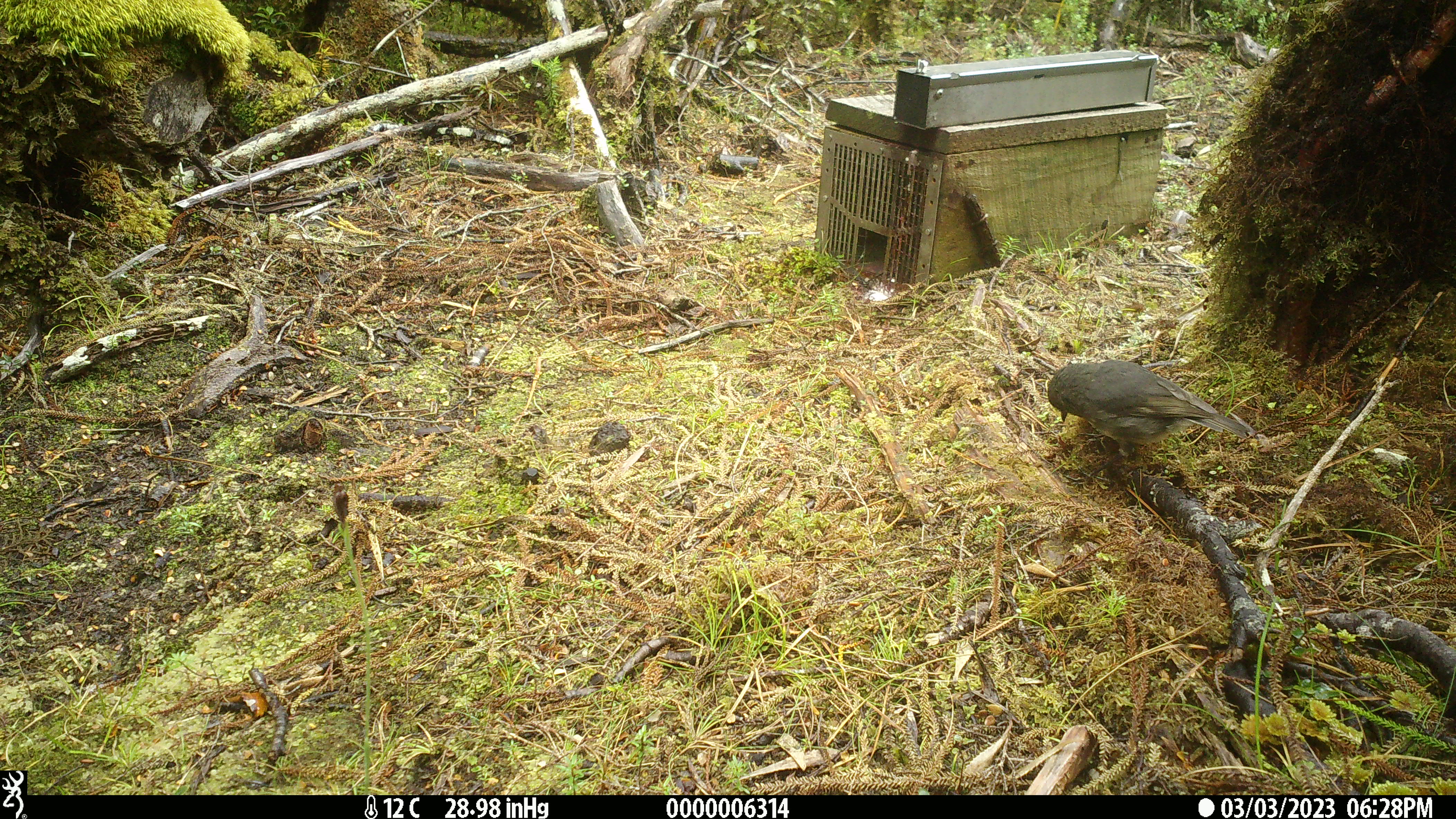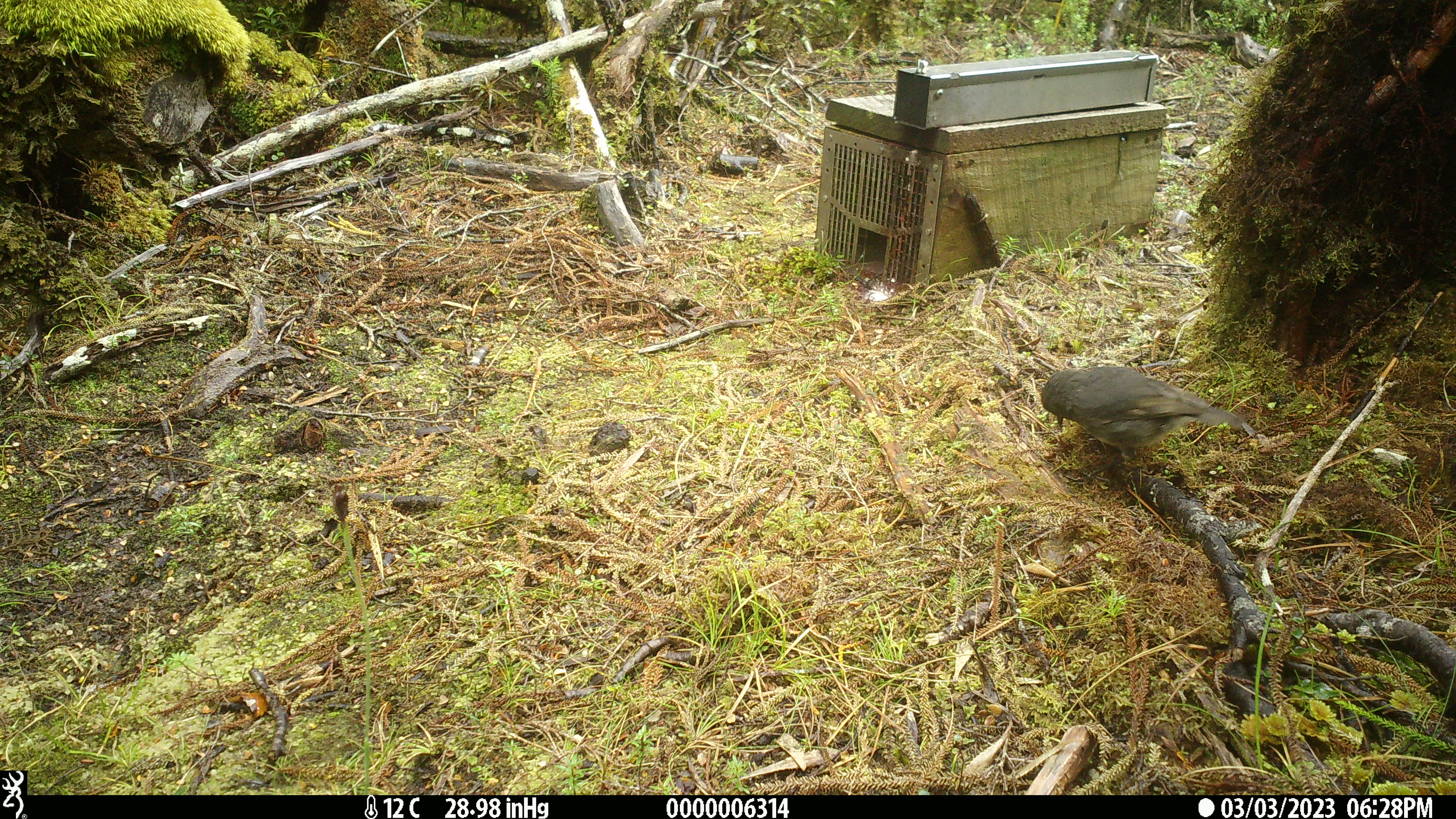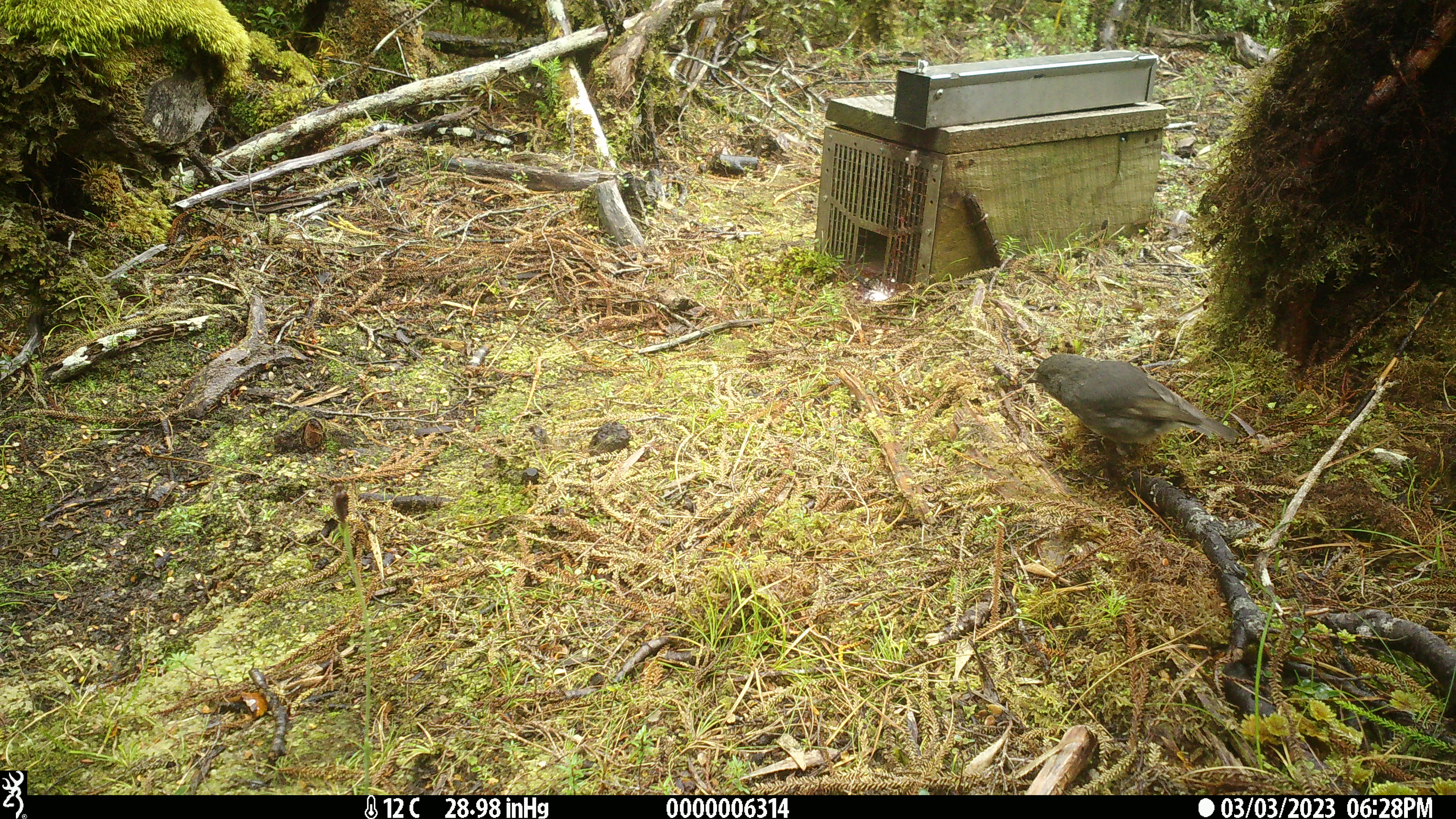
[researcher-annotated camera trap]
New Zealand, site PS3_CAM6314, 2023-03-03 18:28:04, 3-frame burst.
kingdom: Animalia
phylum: Chordata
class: Aves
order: Passeriformes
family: Petroicidae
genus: Petroica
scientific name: Petroica australis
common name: new zealand robin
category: robin